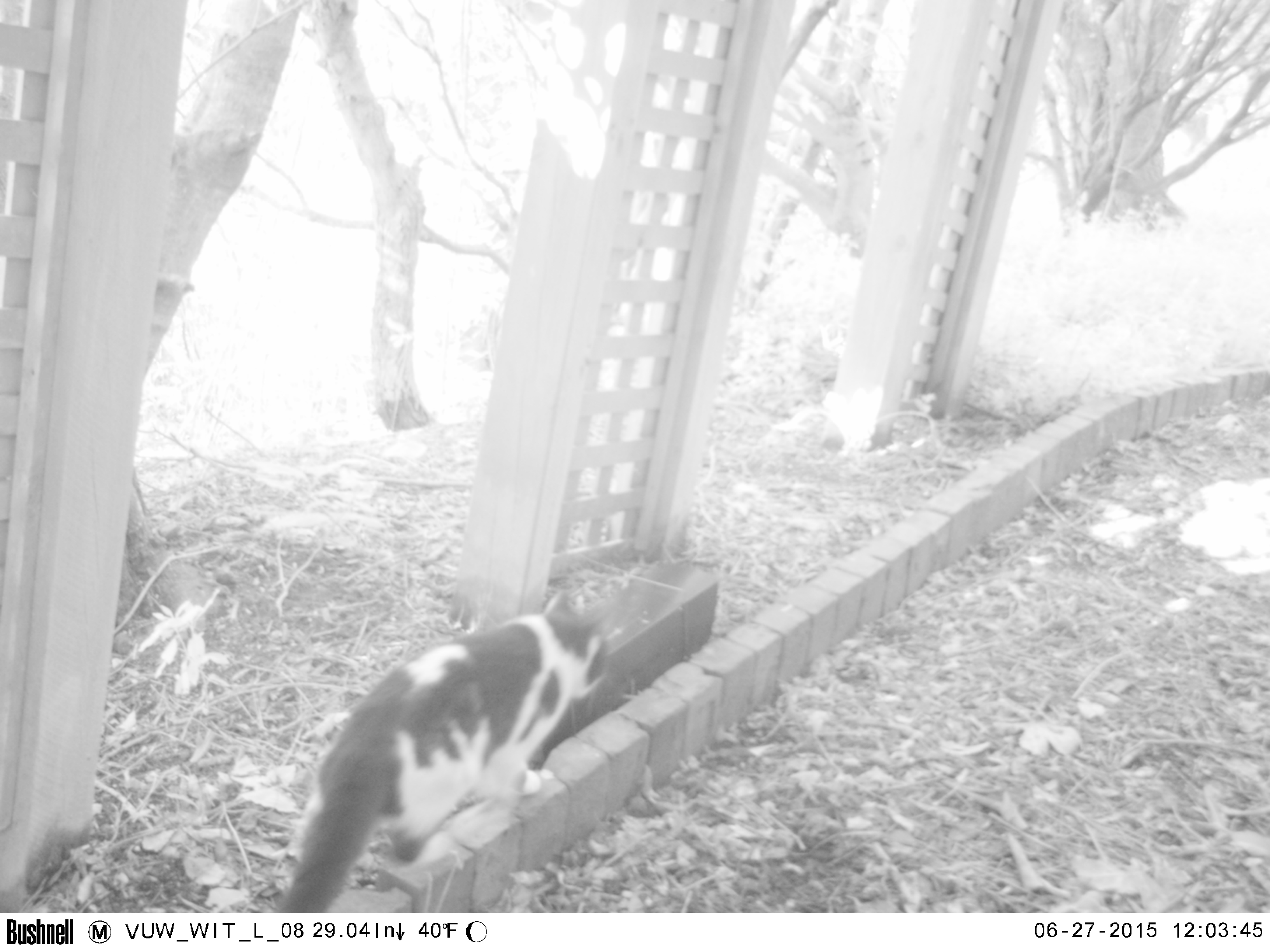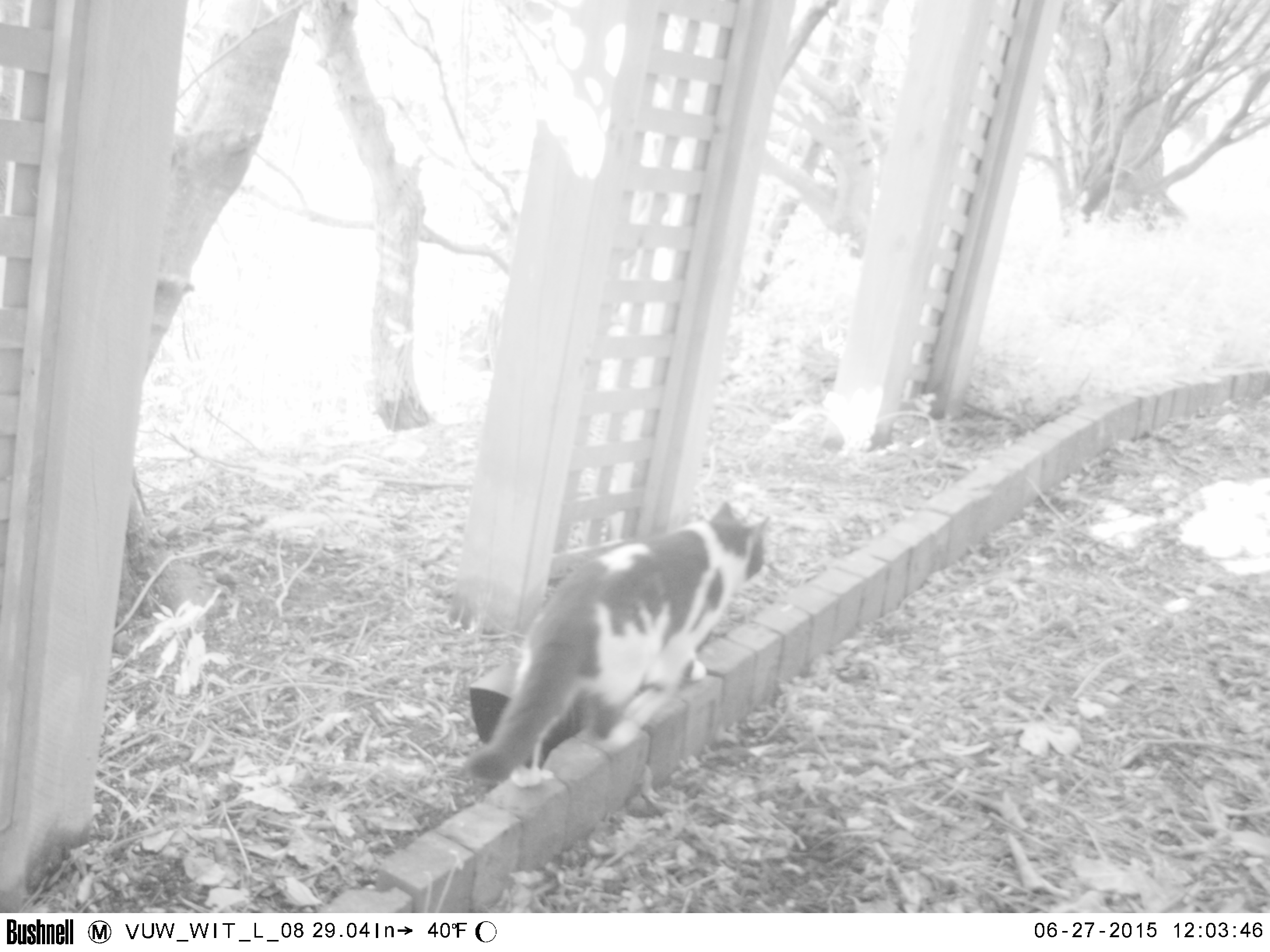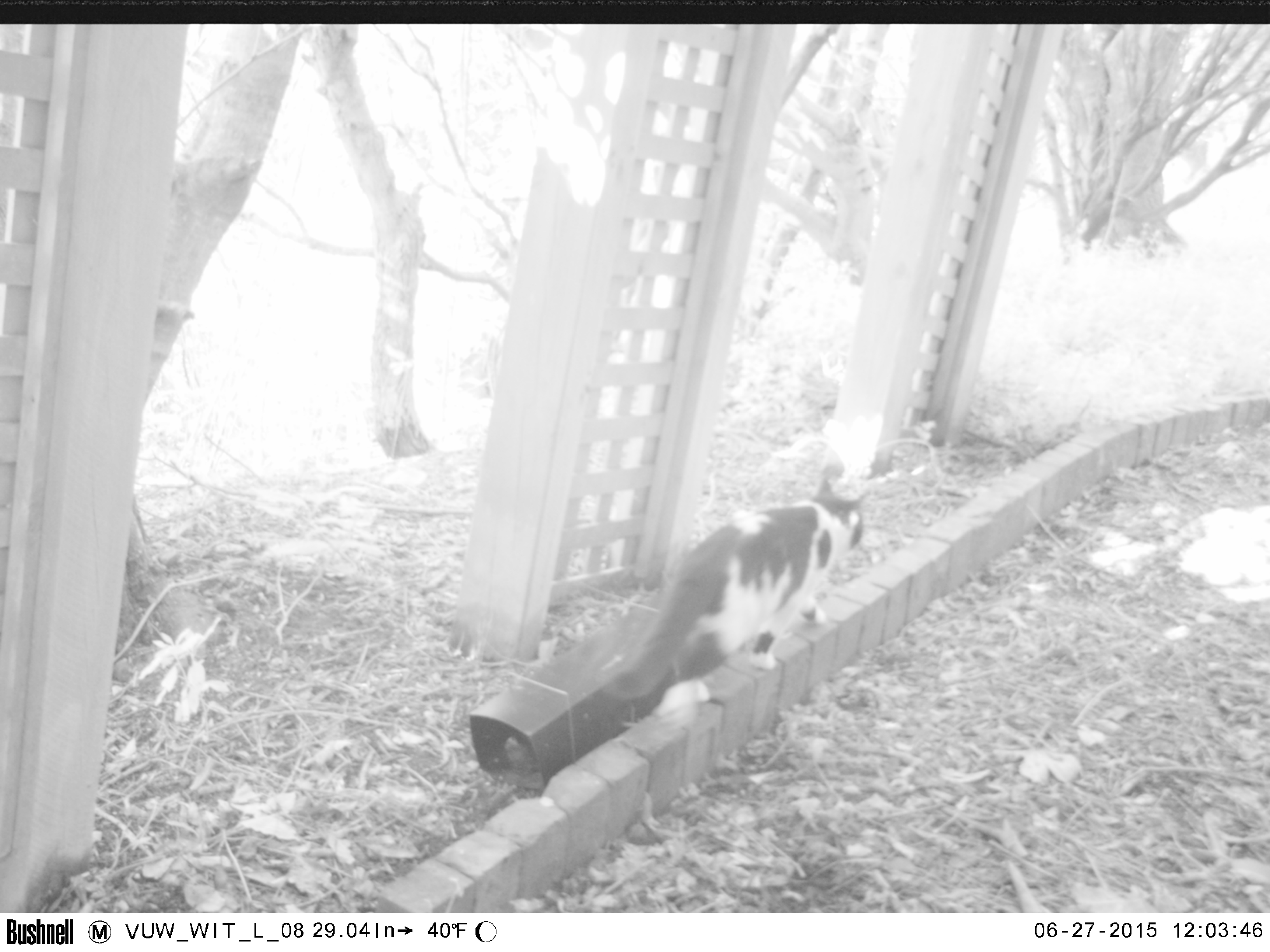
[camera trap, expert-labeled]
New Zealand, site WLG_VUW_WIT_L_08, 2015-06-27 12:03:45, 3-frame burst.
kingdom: Animalia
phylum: Chordata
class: Mammalia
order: Carnivora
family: Felidae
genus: Felis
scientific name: Felis catus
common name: domestic cat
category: cat